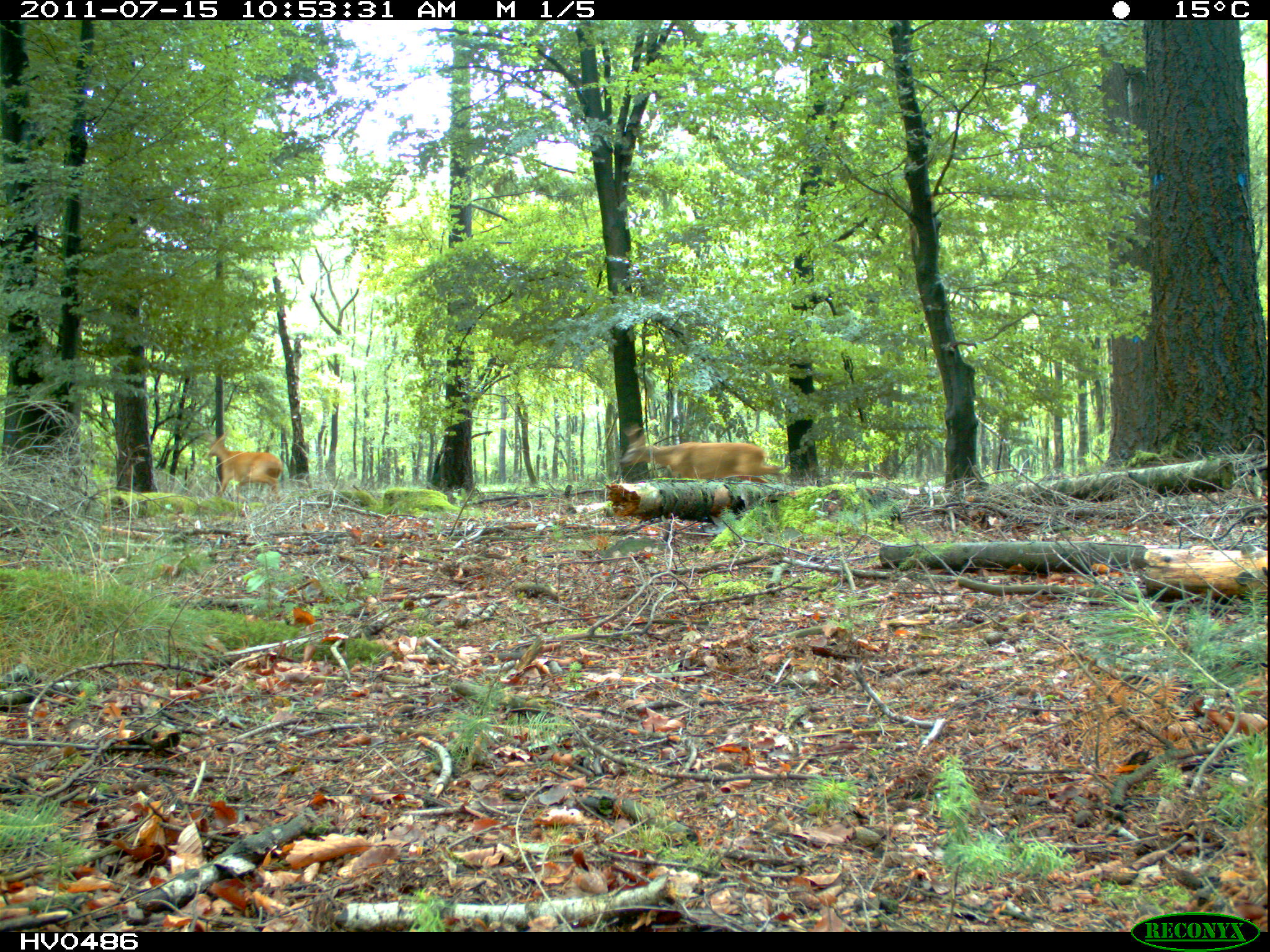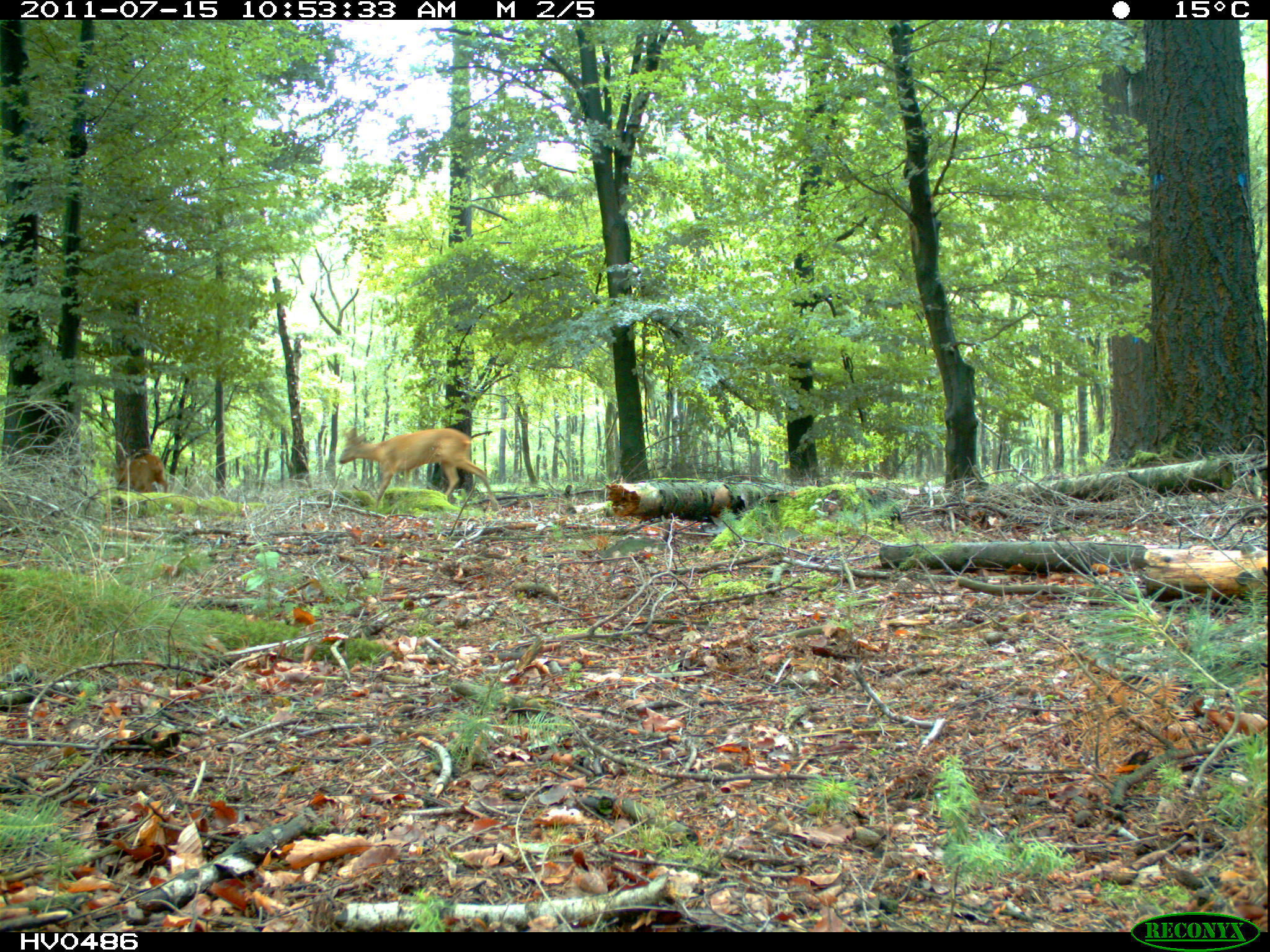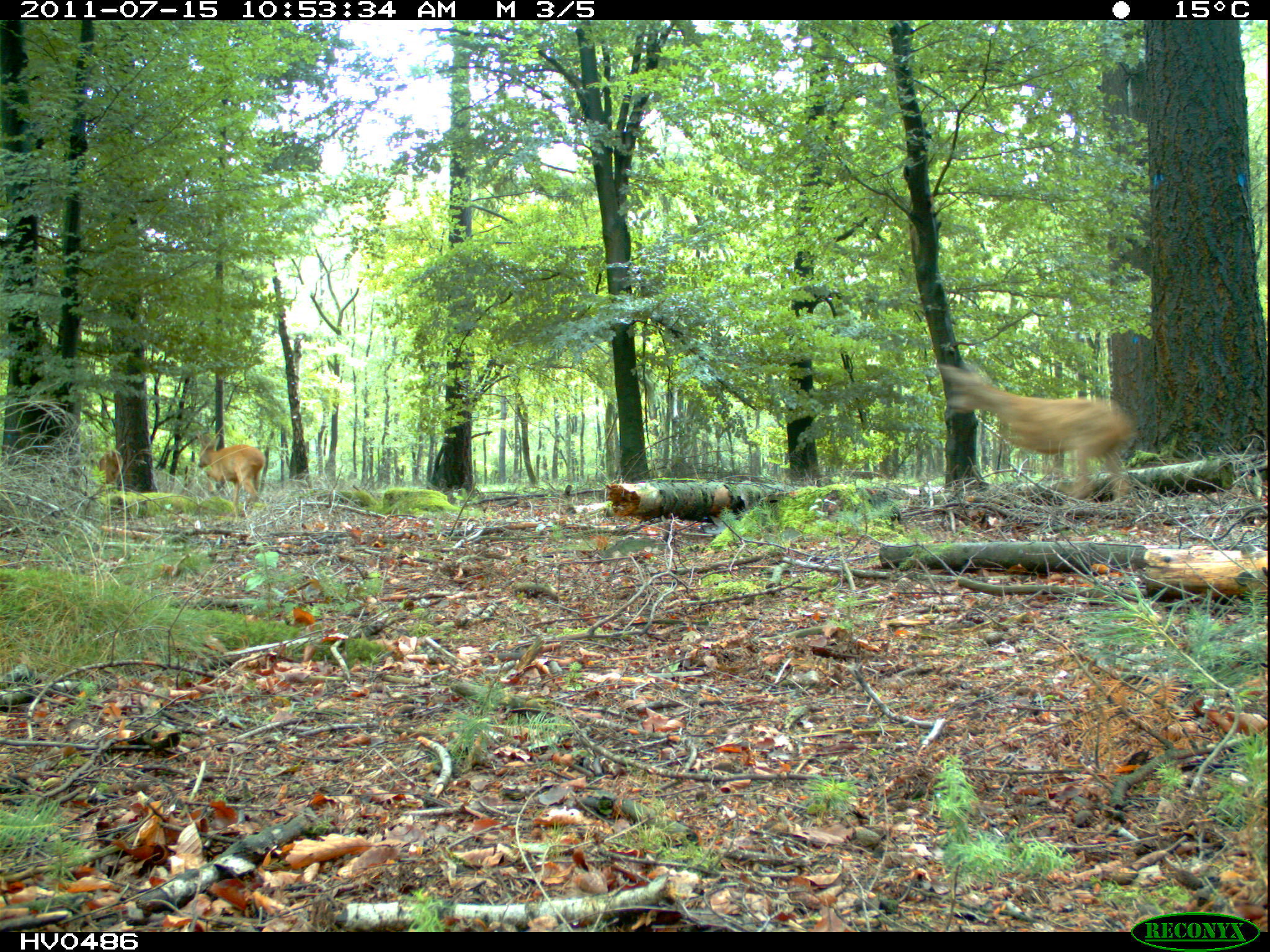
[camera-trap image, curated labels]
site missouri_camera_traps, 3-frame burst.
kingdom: Animalia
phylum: Chordata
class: Mammalia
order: Artiodactyla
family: Cervidae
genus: Cervus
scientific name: Cervus elaphus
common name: red deer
Red deer (Cervus elaphus). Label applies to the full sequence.